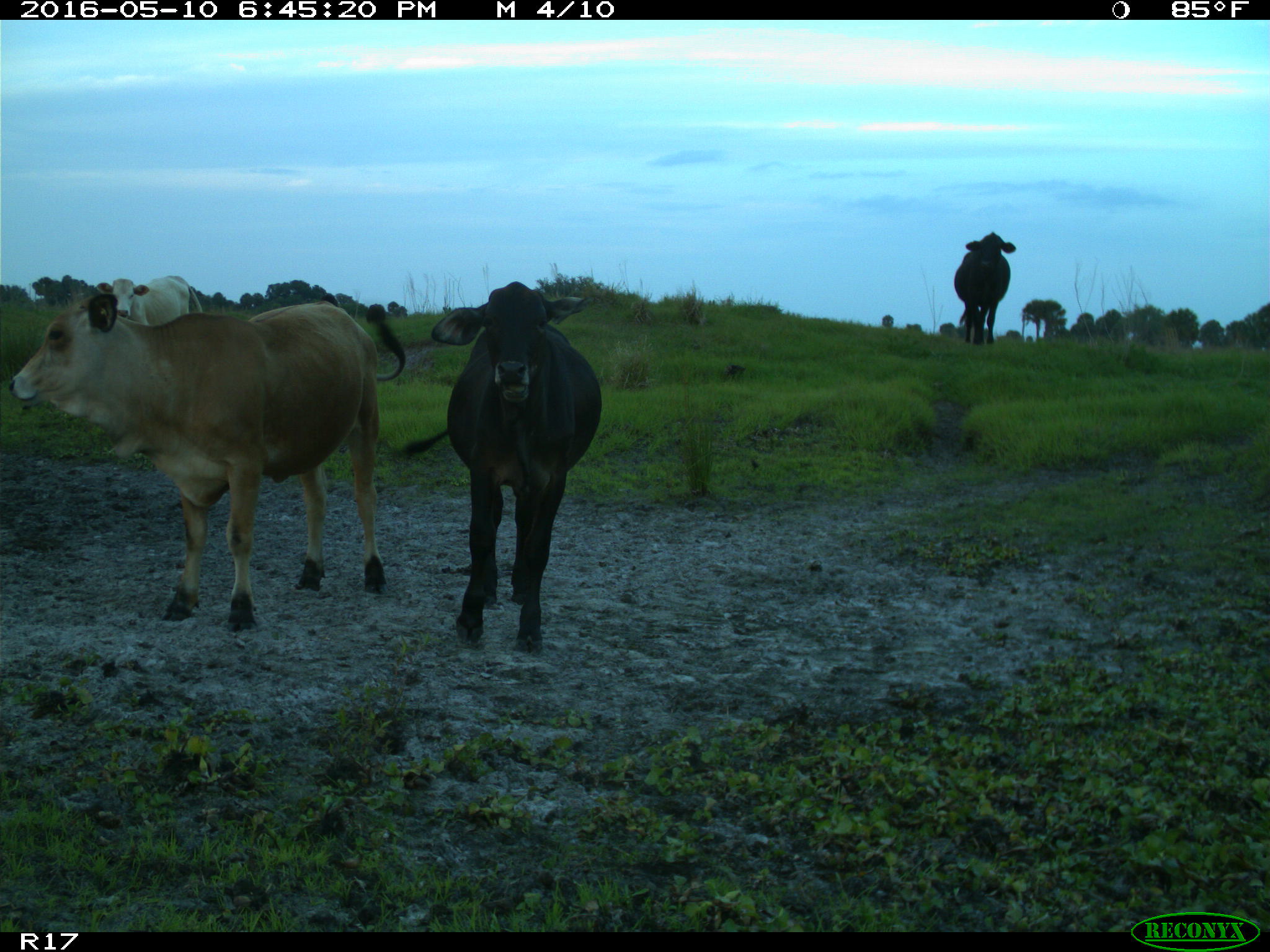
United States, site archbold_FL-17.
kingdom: Animalia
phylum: Chordata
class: Mammalia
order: Artiodactyla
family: Bovidae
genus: Bos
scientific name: Bos taurus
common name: domestic cow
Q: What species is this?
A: Bos taurus (domestic cow).